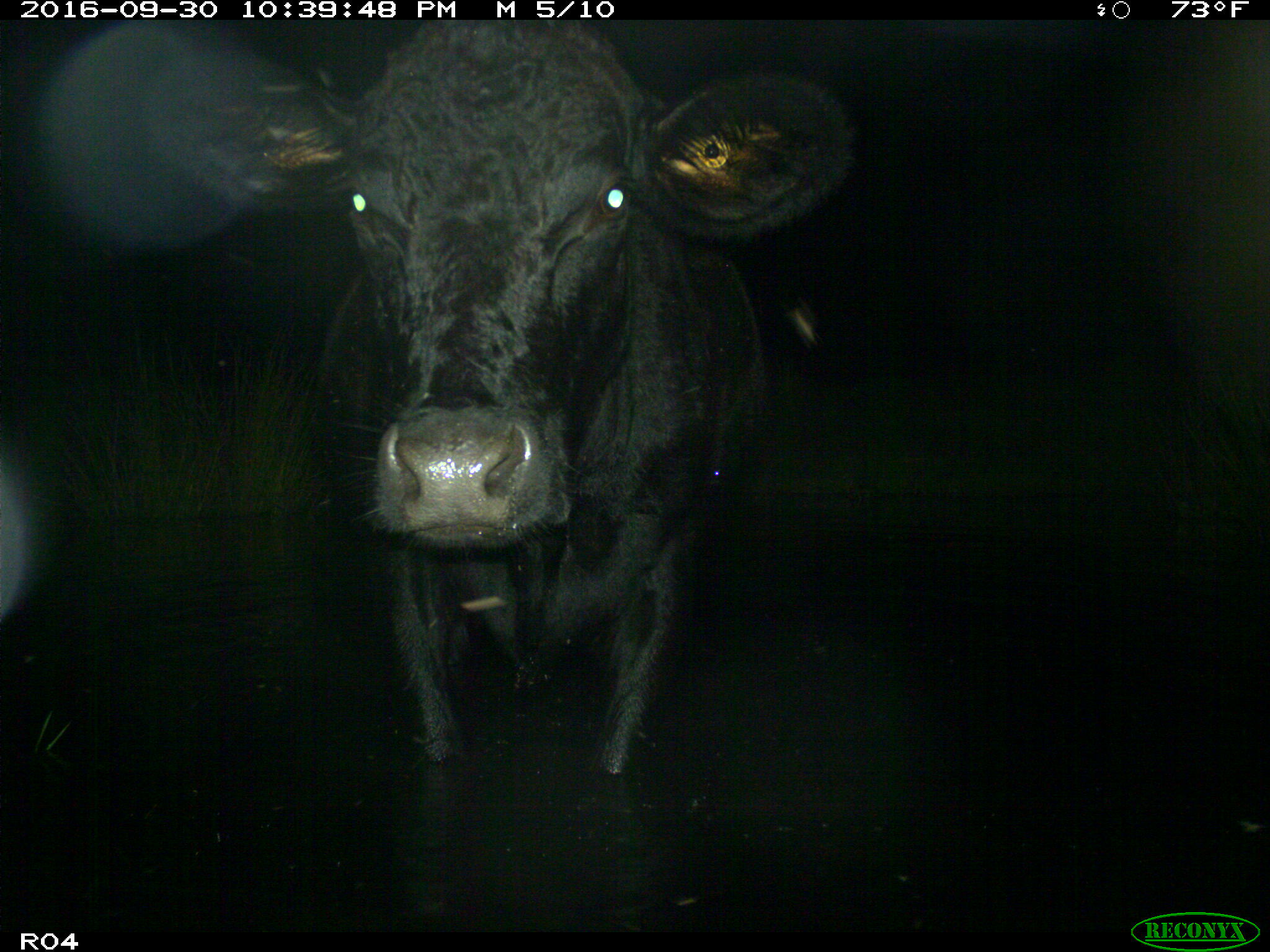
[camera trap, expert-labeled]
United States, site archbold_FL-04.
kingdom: Animalia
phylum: Chordata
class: Mammalia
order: Artiodactyla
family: Bovidae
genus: Bos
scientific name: Bos taurus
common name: domestic cow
Bos taurus (domestic cow).